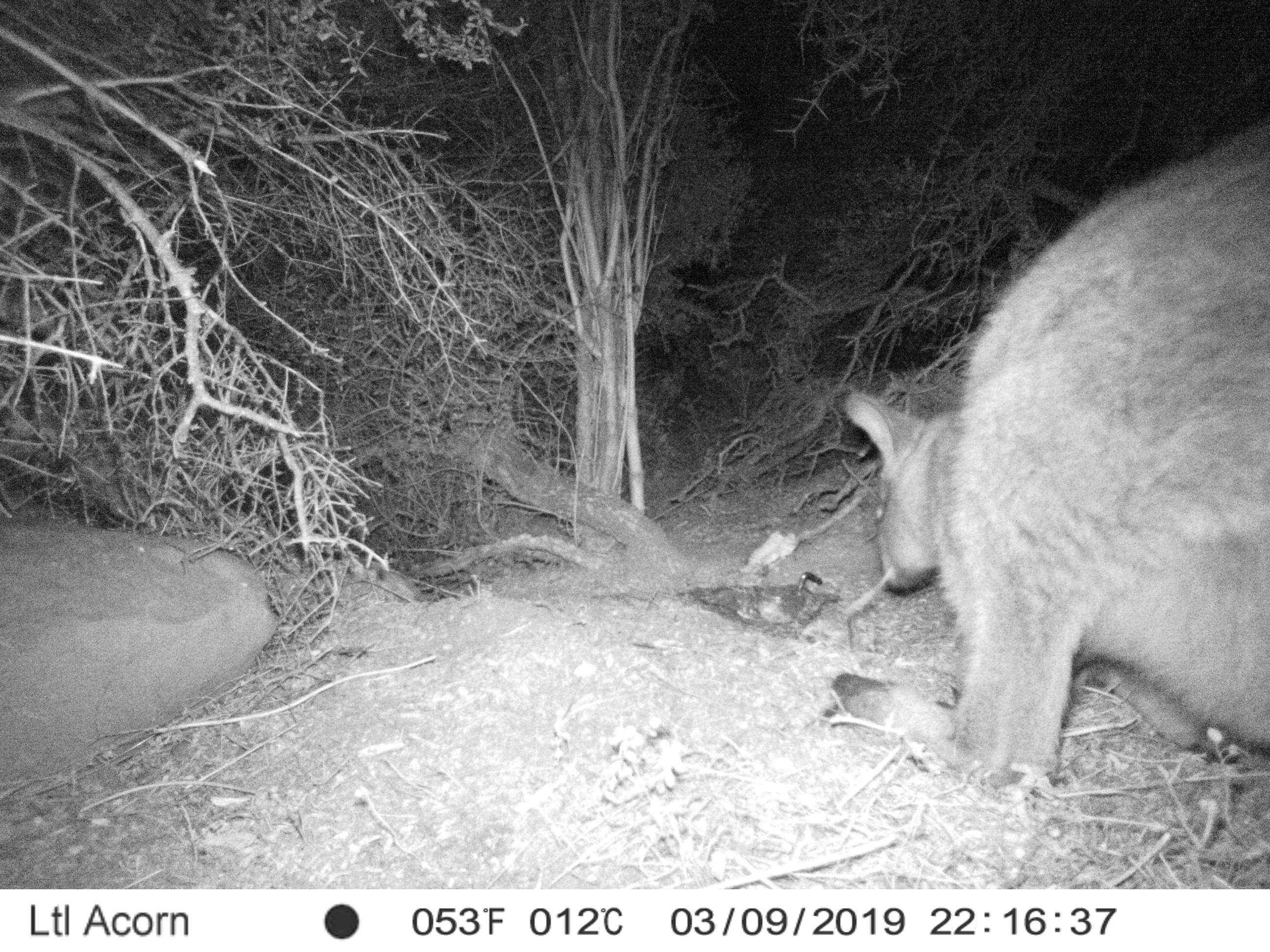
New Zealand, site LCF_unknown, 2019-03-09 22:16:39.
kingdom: Animalia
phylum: Chordata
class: Mammalia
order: Diprotodontia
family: Macropodidae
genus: Notamacropus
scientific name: Notamacropus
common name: wallaby